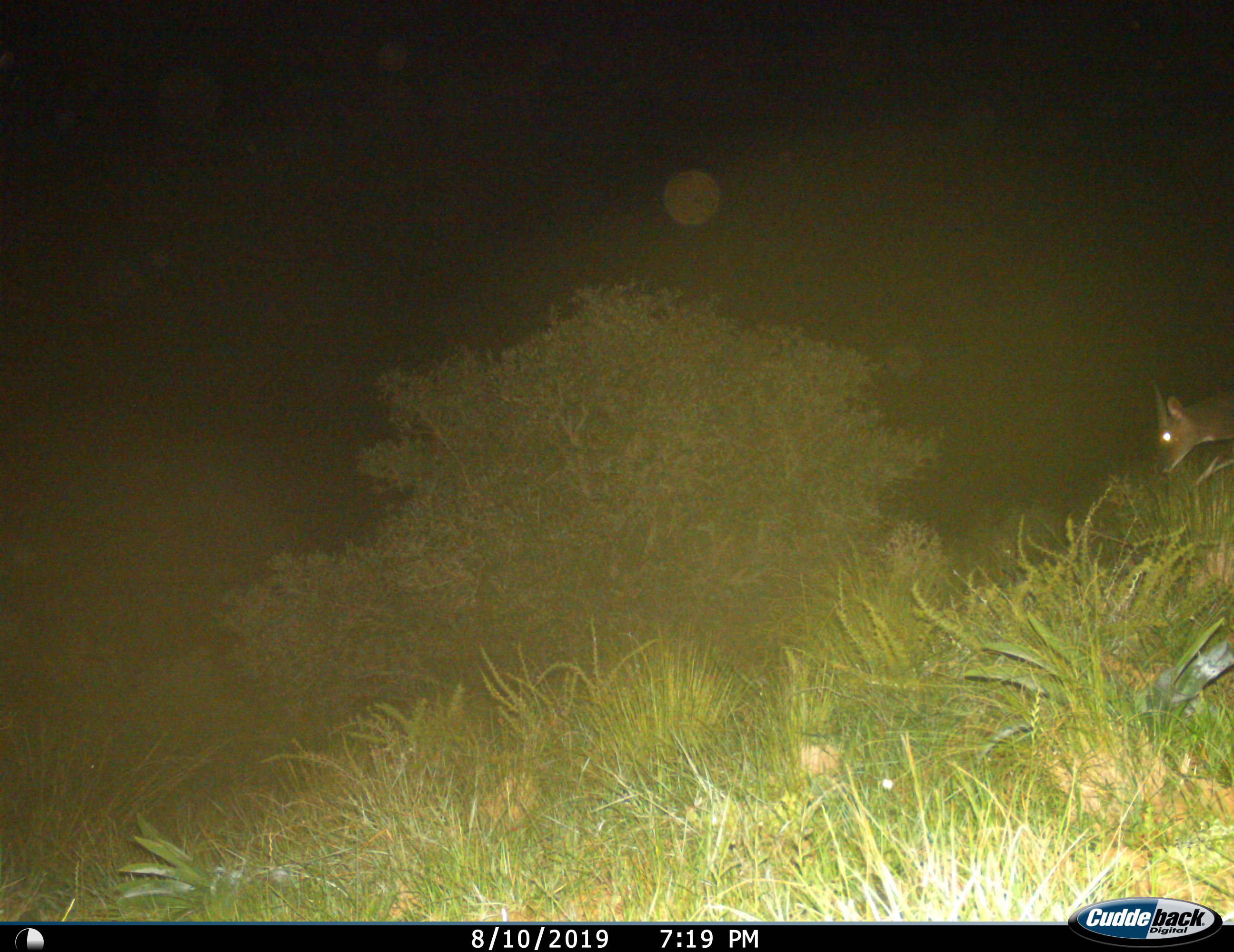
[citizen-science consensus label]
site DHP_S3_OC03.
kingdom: Animalia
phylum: Chordata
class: Mammalia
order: Artiodactyla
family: Bovidae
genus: Tragelaphus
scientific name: Tragelaphus scriptus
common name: bushbuck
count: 1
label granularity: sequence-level